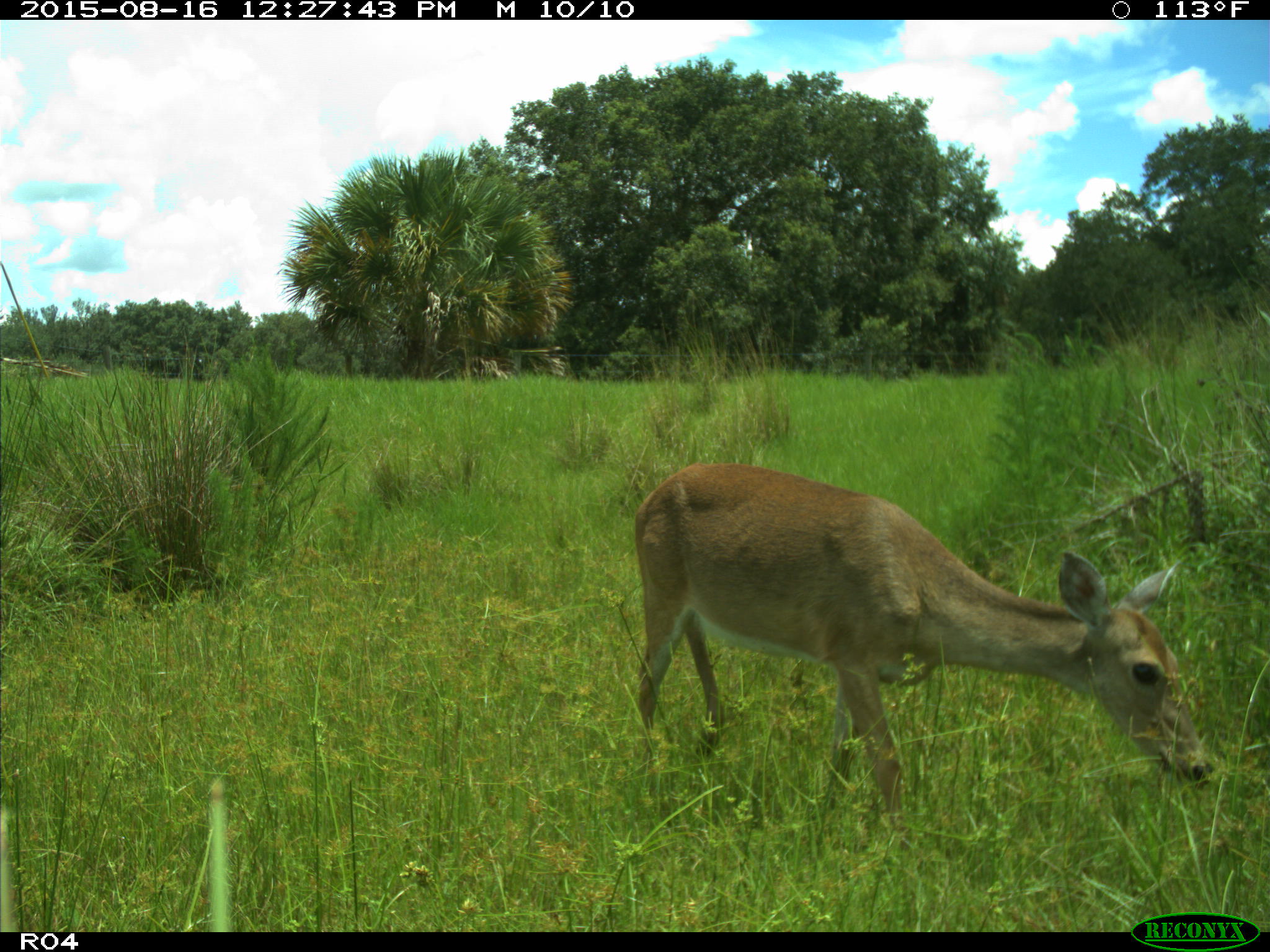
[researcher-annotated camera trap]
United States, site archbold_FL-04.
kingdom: Animalia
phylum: Chordata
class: Mammalia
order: Artiodactyla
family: Cervidae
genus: Odocoileus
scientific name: Odocoileus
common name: deer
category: unidentified deer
Unidentified deer (deer) (Odocoileus).